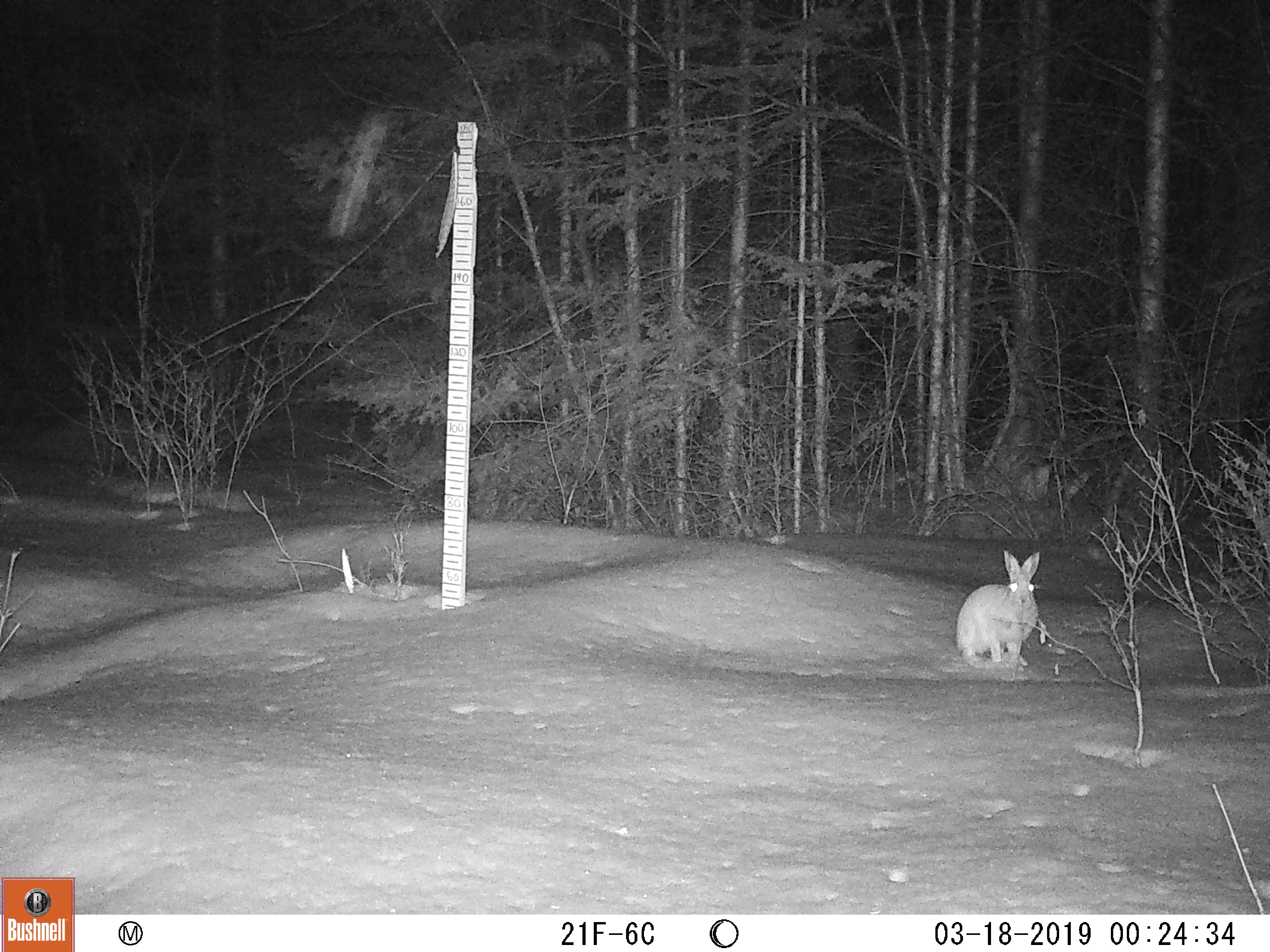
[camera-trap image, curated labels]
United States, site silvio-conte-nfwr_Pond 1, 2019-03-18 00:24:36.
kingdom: Animalia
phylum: Chordata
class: Mammalia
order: Lagomorpha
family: Leporidae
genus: Lepus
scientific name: Lepus americanus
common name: snowshoe hare